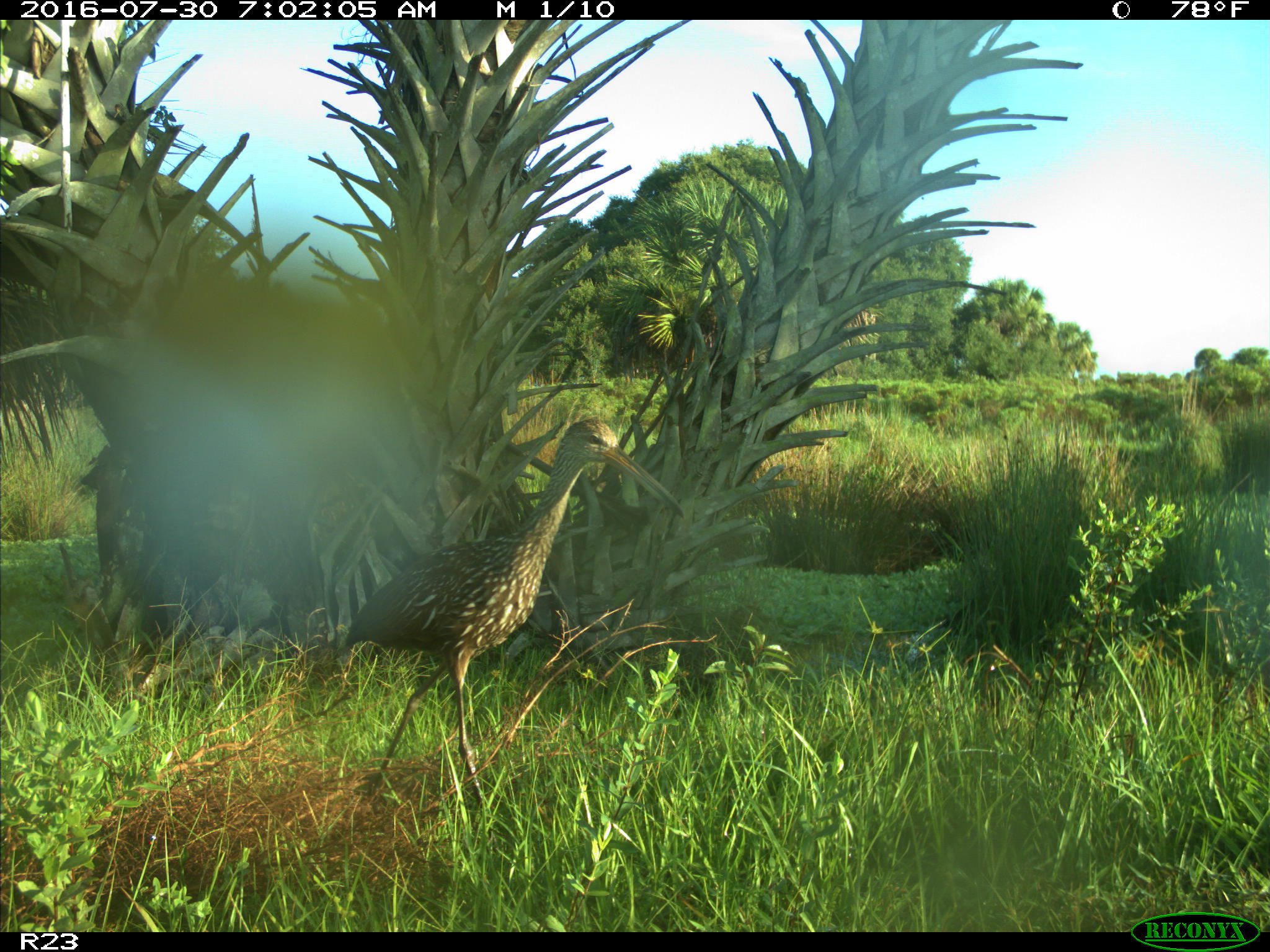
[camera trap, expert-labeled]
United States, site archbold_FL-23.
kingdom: Animalia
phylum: Chordata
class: Aves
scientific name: Aves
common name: birds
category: unidentified bird